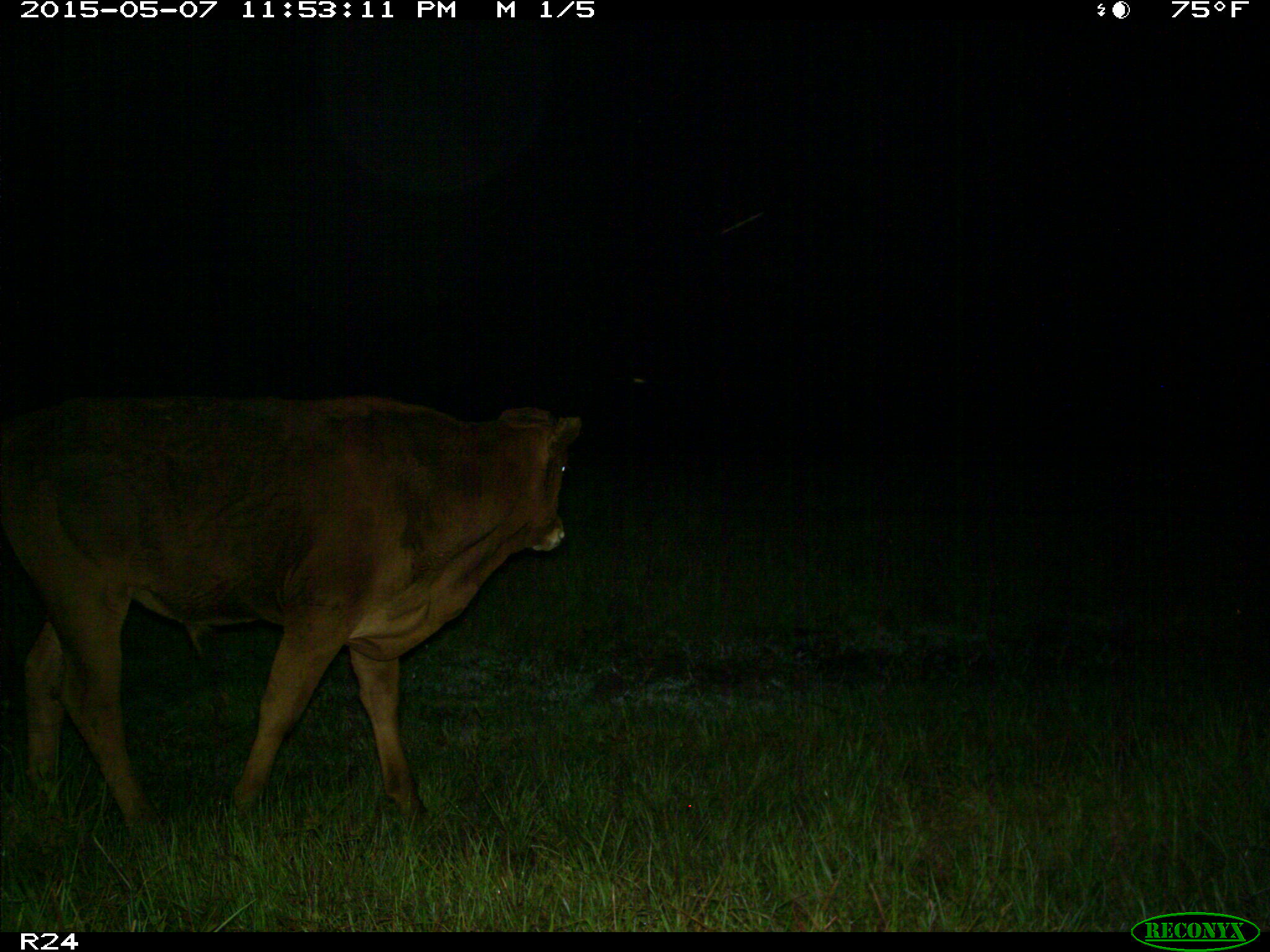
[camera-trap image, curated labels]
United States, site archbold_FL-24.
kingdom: Animalia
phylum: Chordata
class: Mammalia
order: Artiodactyla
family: Bovidae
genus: Bos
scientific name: Bos taurus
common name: domestic cow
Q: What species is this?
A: Bos taurus (domestic cow).